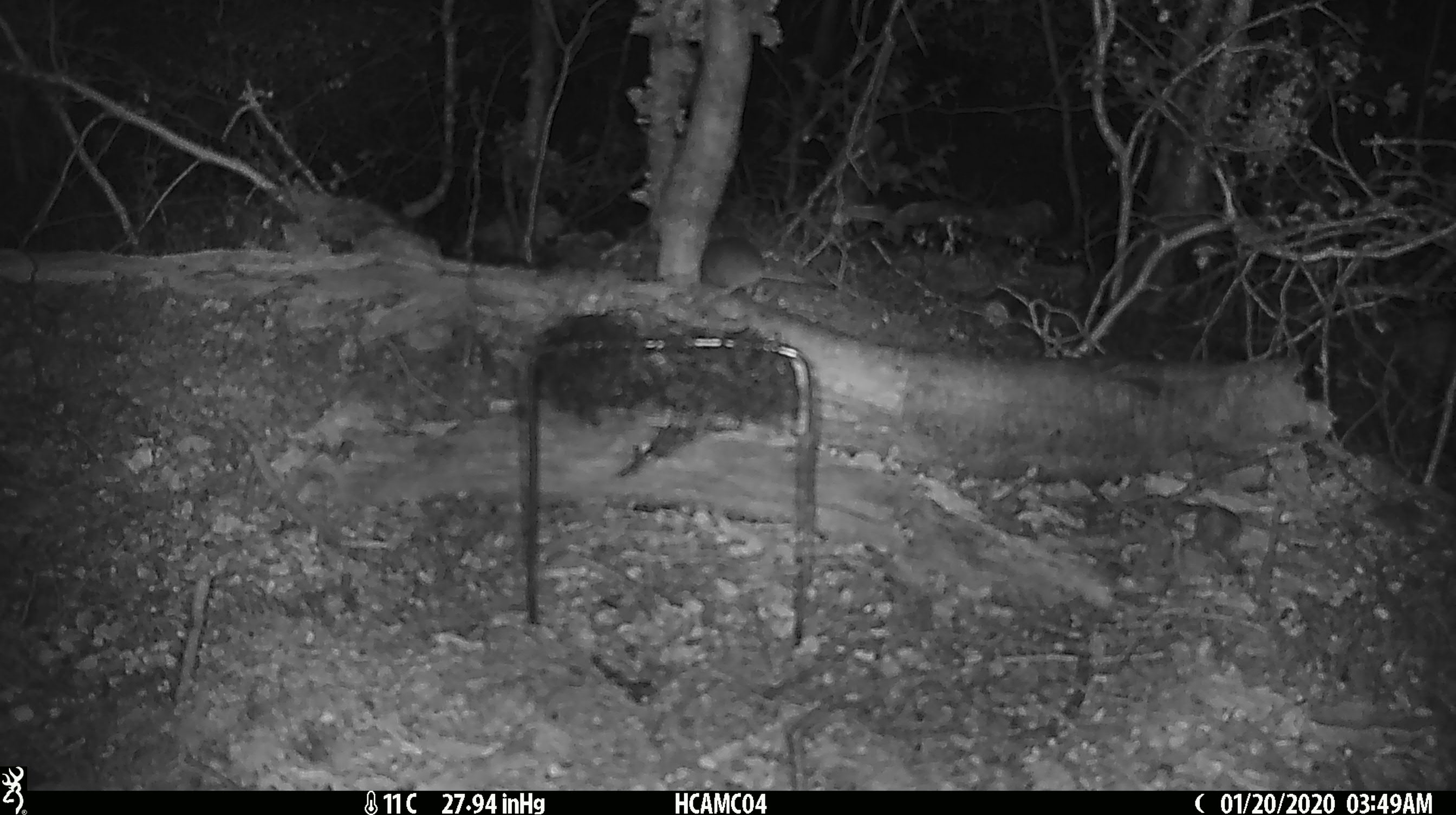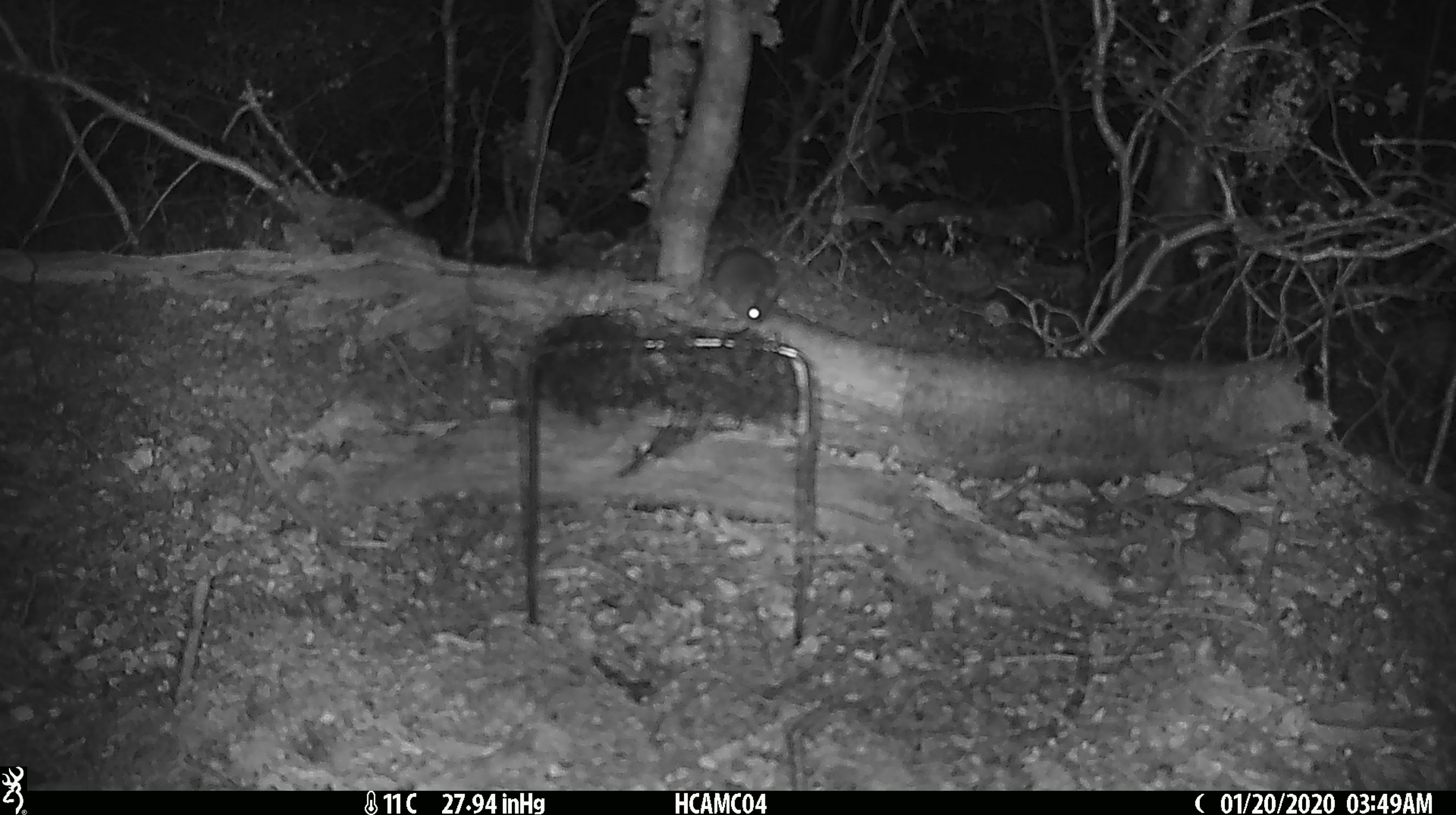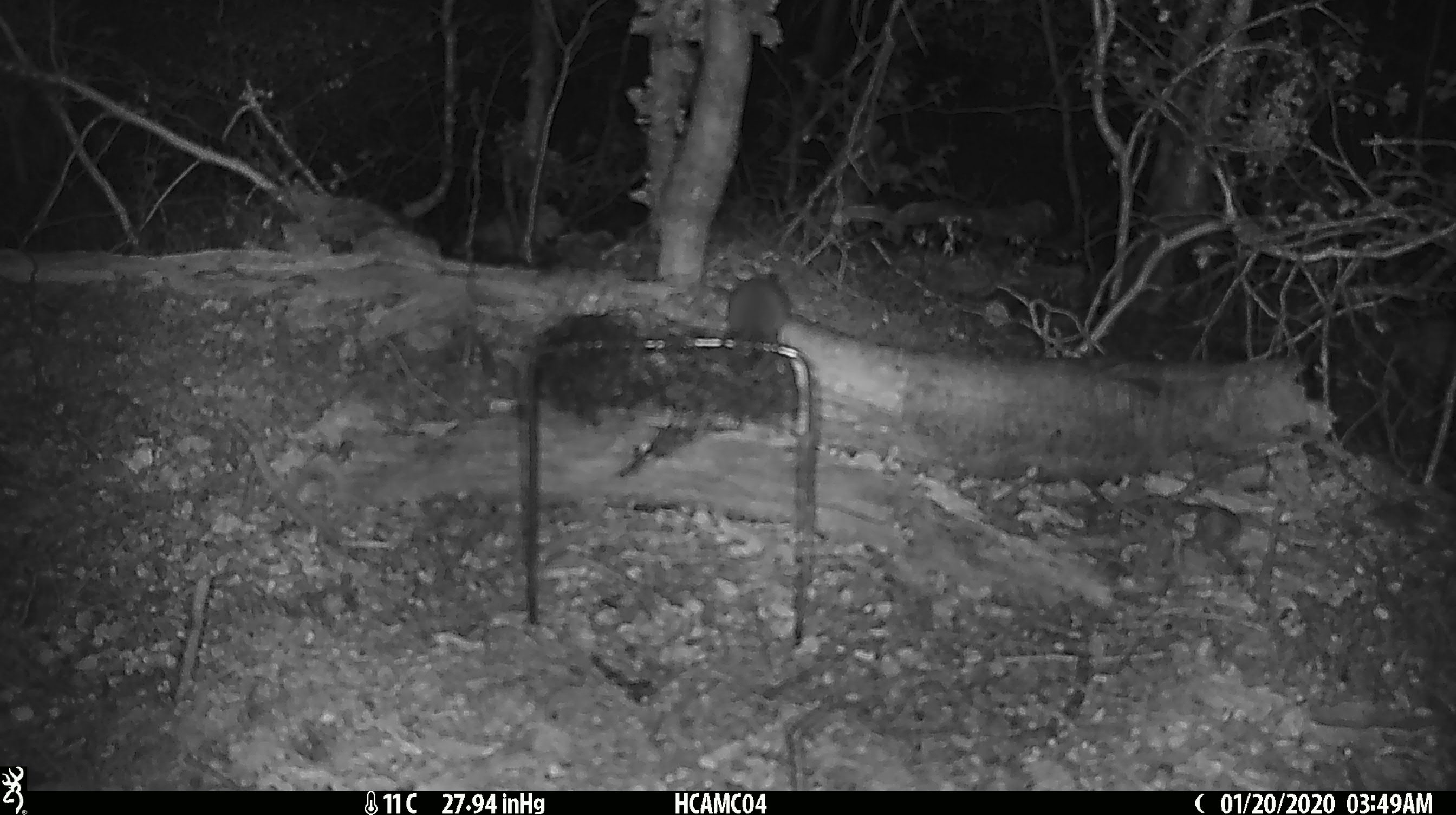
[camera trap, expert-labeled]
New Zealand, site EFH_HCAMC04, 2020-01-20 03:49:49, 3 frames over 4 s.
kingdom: Animalia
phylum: Chordata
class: Mammalia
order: Rodentia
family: Muridae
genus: Mus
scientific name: Mus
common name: mouse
Mouse (Mus).